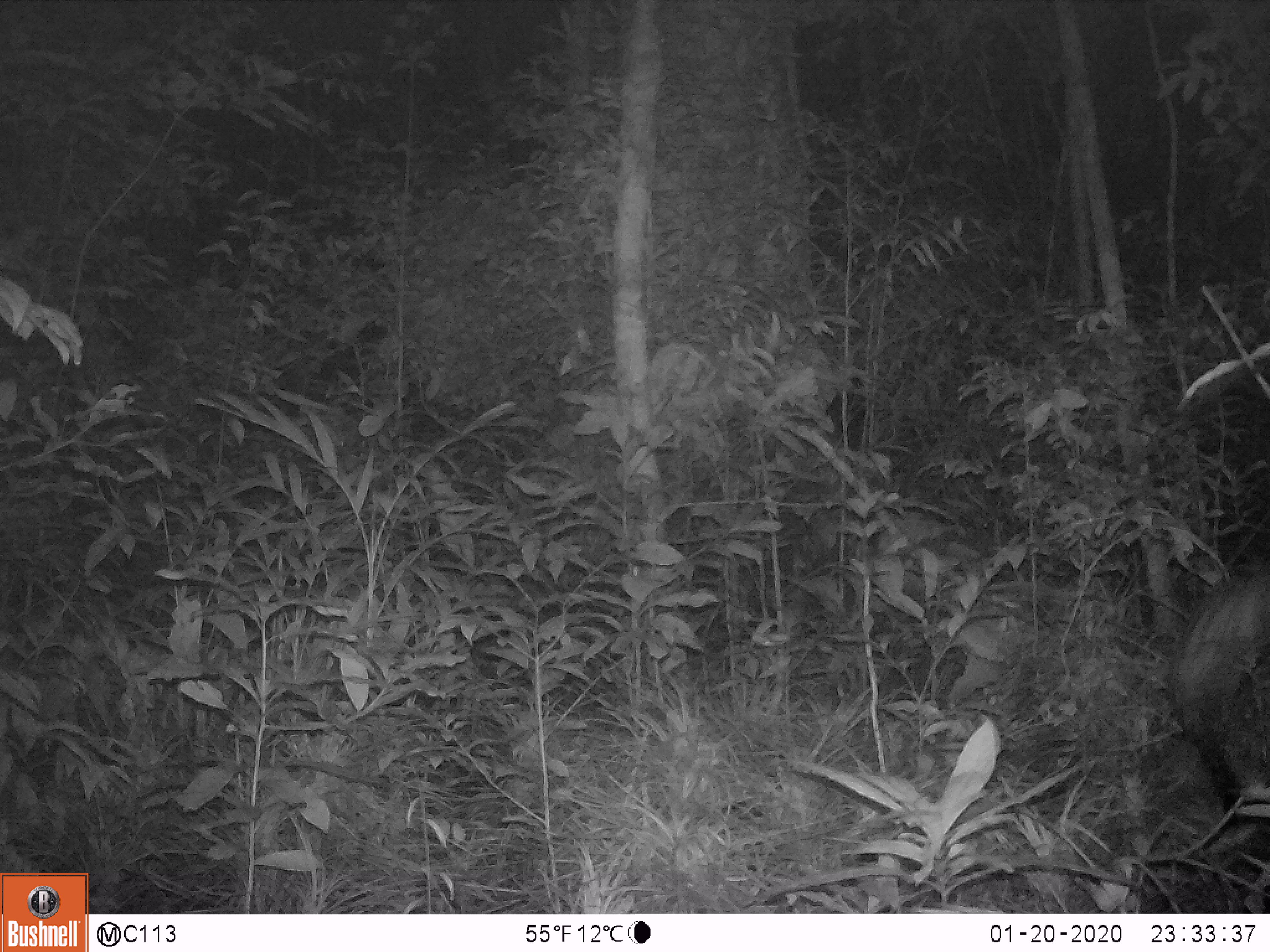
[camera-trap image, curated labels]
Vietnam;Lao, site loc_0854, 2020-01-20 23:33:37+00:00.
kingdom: Animalia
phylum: Chordata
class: Mammalia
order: Carnivora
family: Viverridae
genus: Paradoxurus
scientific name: Paradoxurus hermaphroditus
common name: common palm civet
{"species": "common palm civet (Paradoxurus hermaphroditus)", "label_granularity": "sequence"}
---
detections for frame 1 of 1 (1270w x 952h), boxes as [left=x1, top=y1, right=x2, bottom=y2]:
common palm civet: [left=1164, top=561, right=1270, bottom=827]